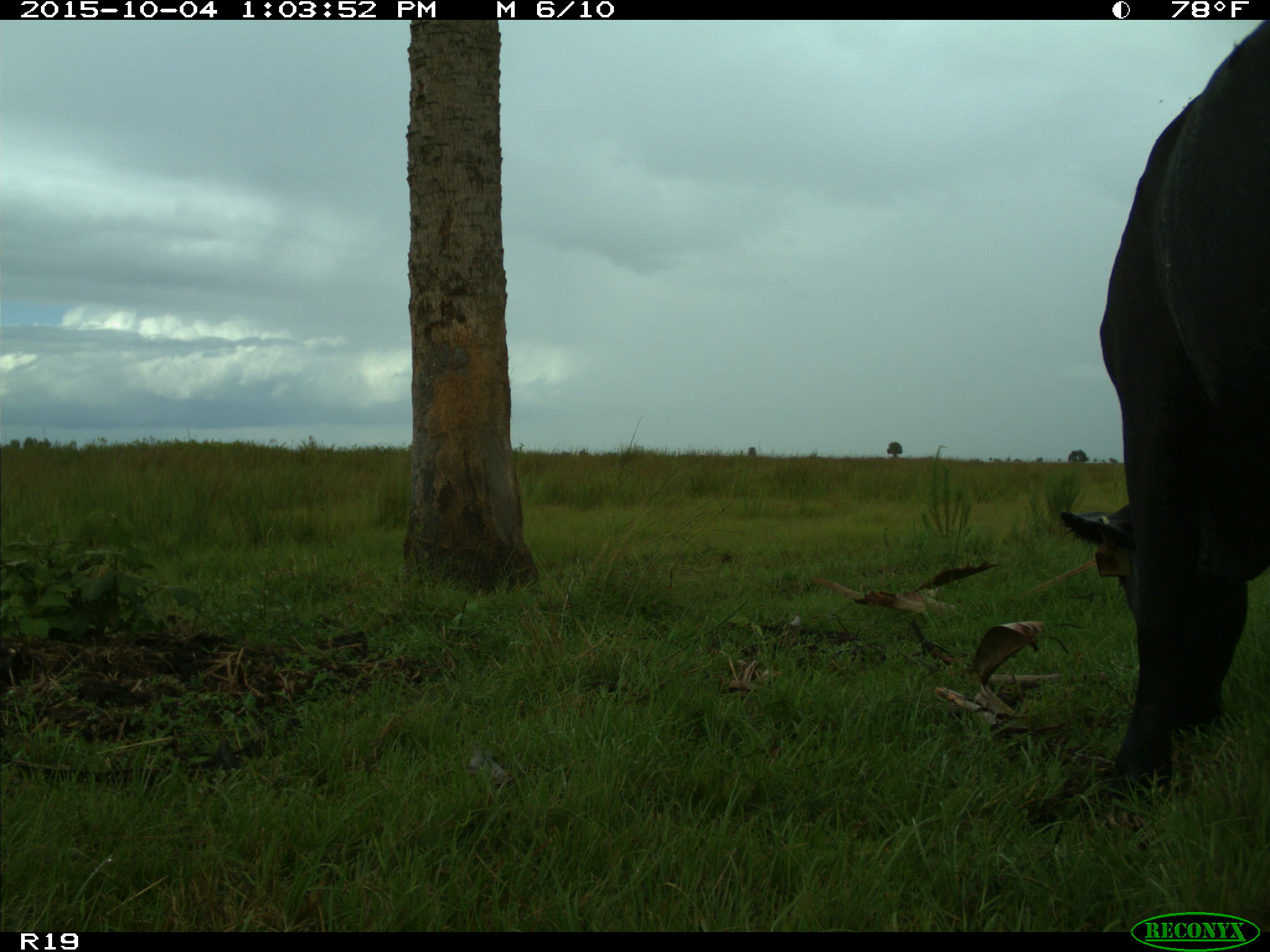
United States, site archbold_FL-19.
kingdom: Animalia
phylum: Chordata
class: Mammalia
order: Artiodactyla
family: Bovidae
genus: Bos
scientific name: Bos taurus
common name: domestic cow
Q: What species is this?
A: Bos taurus (domestic cow).